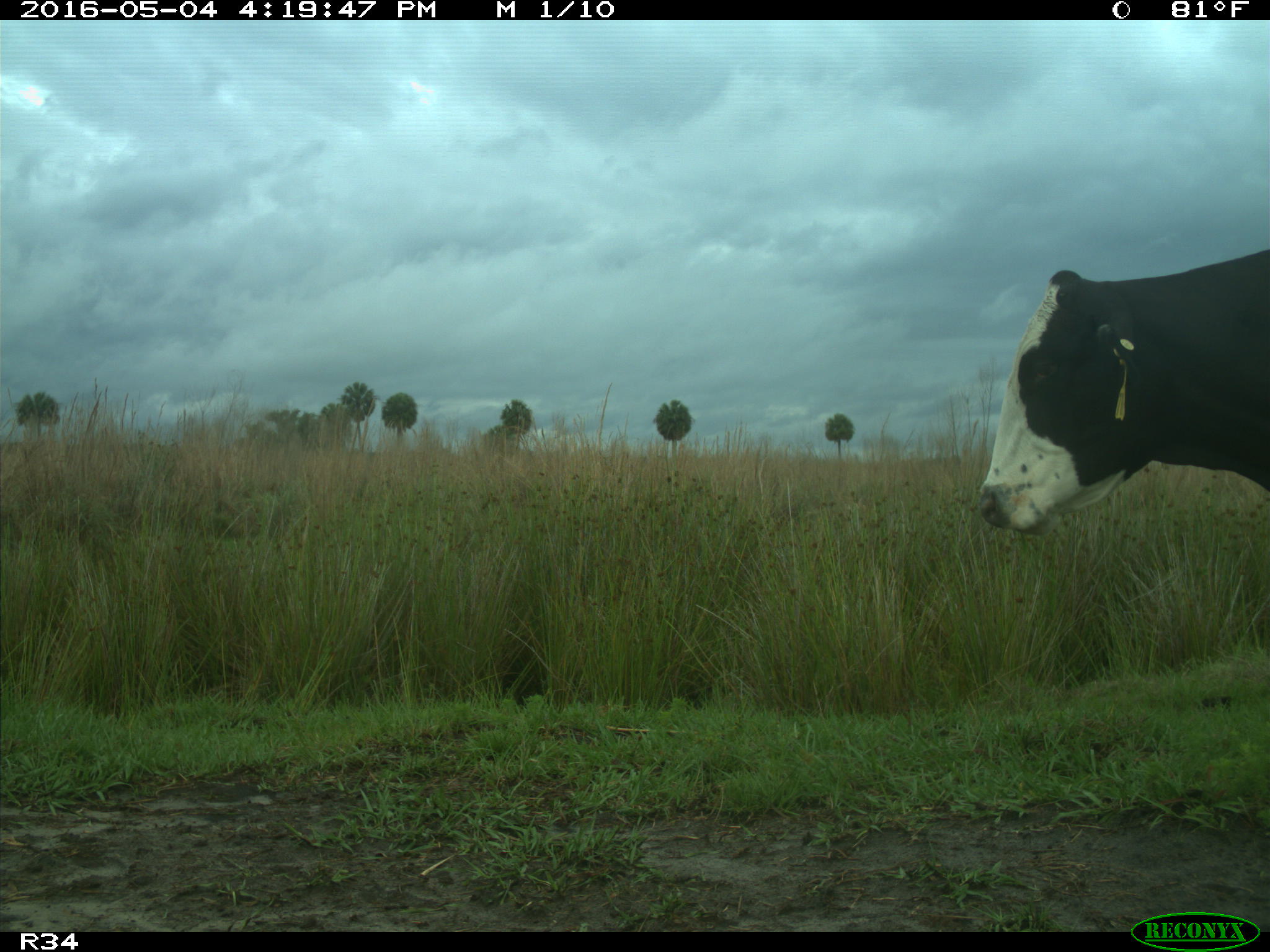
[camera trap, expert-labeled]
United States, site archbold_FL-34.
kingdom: Animalia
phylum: Chordata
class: Mammalia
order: Artiodactyla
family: Bovidae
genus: Bos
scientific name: Bos taurus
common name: domestic cow